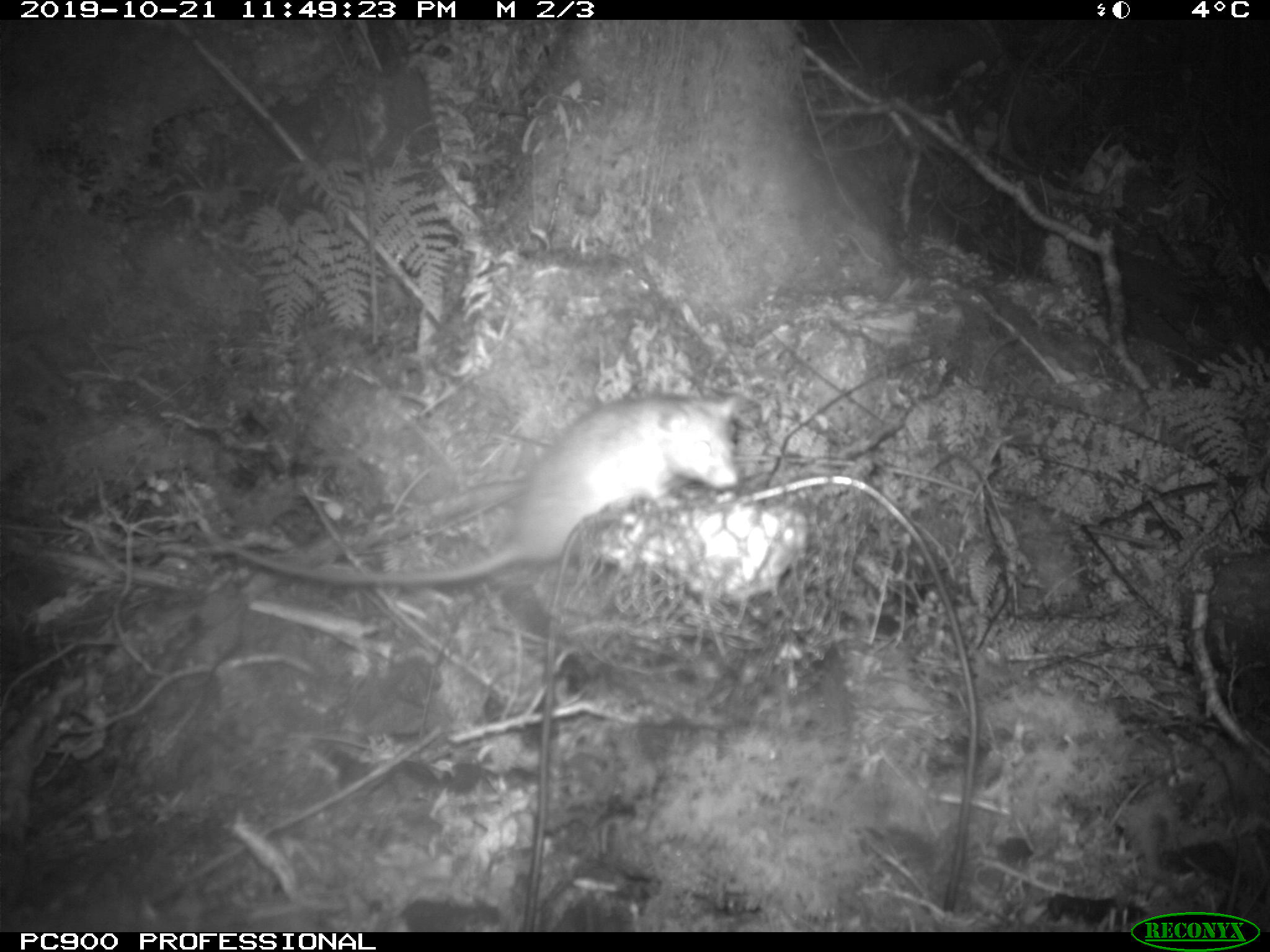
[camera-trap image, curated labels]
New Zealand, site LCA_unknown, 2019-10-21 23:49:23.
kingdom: Animalia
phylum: Chordata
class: Mammalia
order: Rodentia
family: Muridae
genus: Rattus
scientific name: Rattus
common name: rat